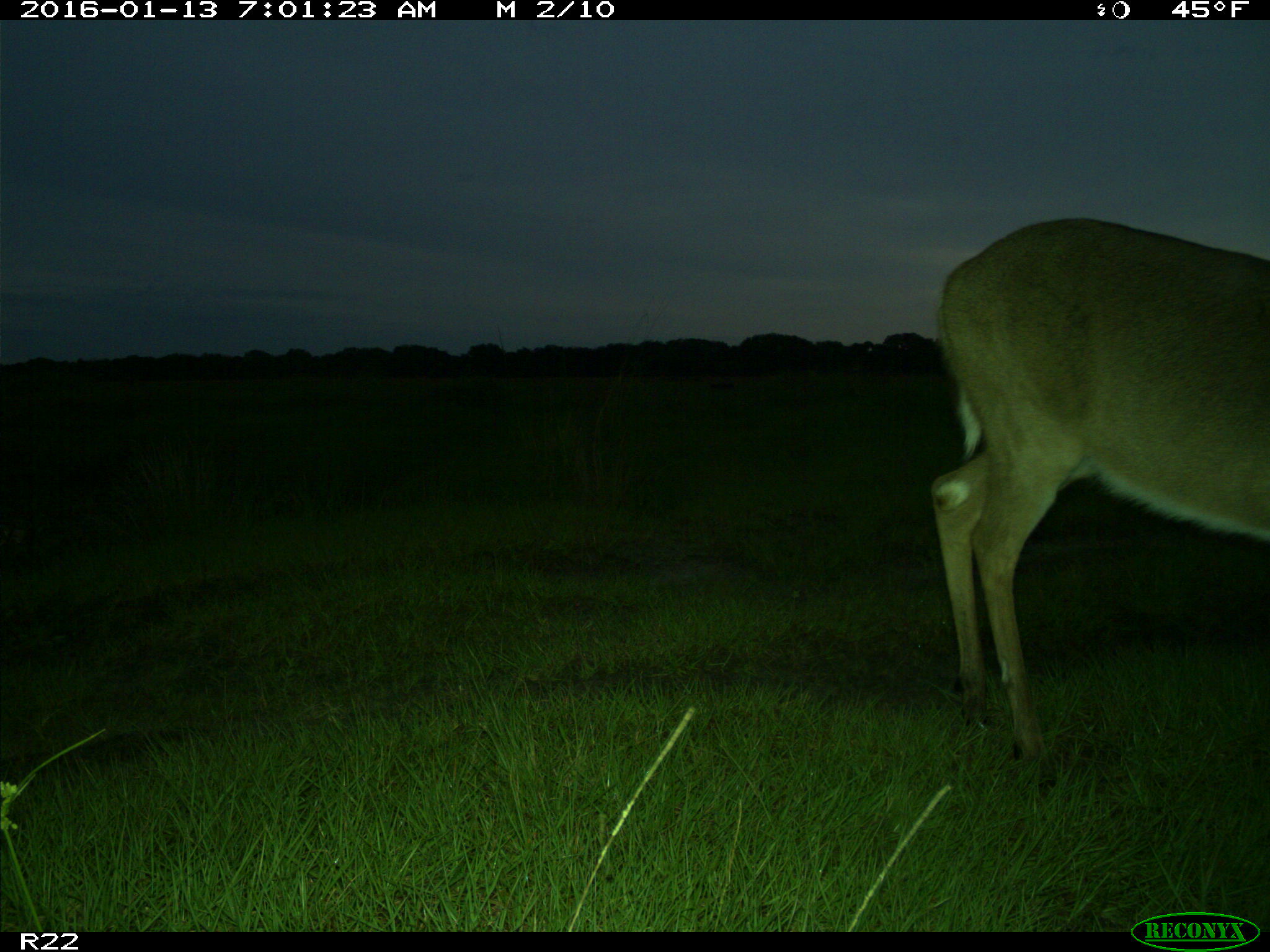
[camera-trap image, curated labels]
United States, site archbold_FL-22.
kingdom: Animalia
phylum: Chordata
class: Mammalia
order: Artiodactyla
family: Cervidae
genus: Odocoileus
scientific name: Odocoileus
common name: deer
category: unidentified deer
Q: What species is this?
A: Unidentified deer (deer) (Odocoileus).